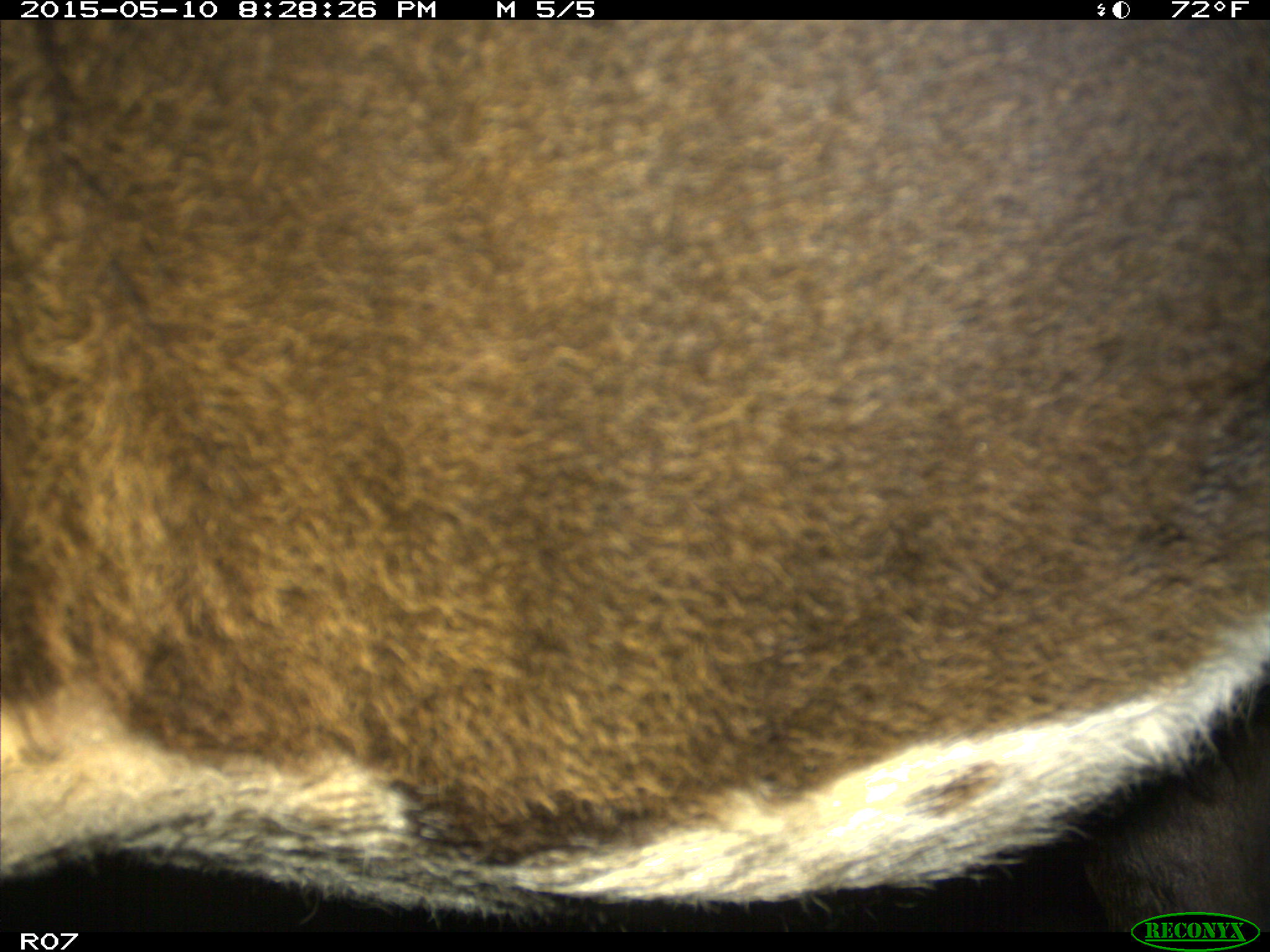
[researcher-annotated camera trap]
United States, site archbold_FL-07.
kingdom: Animalia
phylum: Chordata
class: Mammalia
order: Artiodactyla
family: Bovidae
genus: Bos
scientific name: Bos taurus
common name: domestic cow